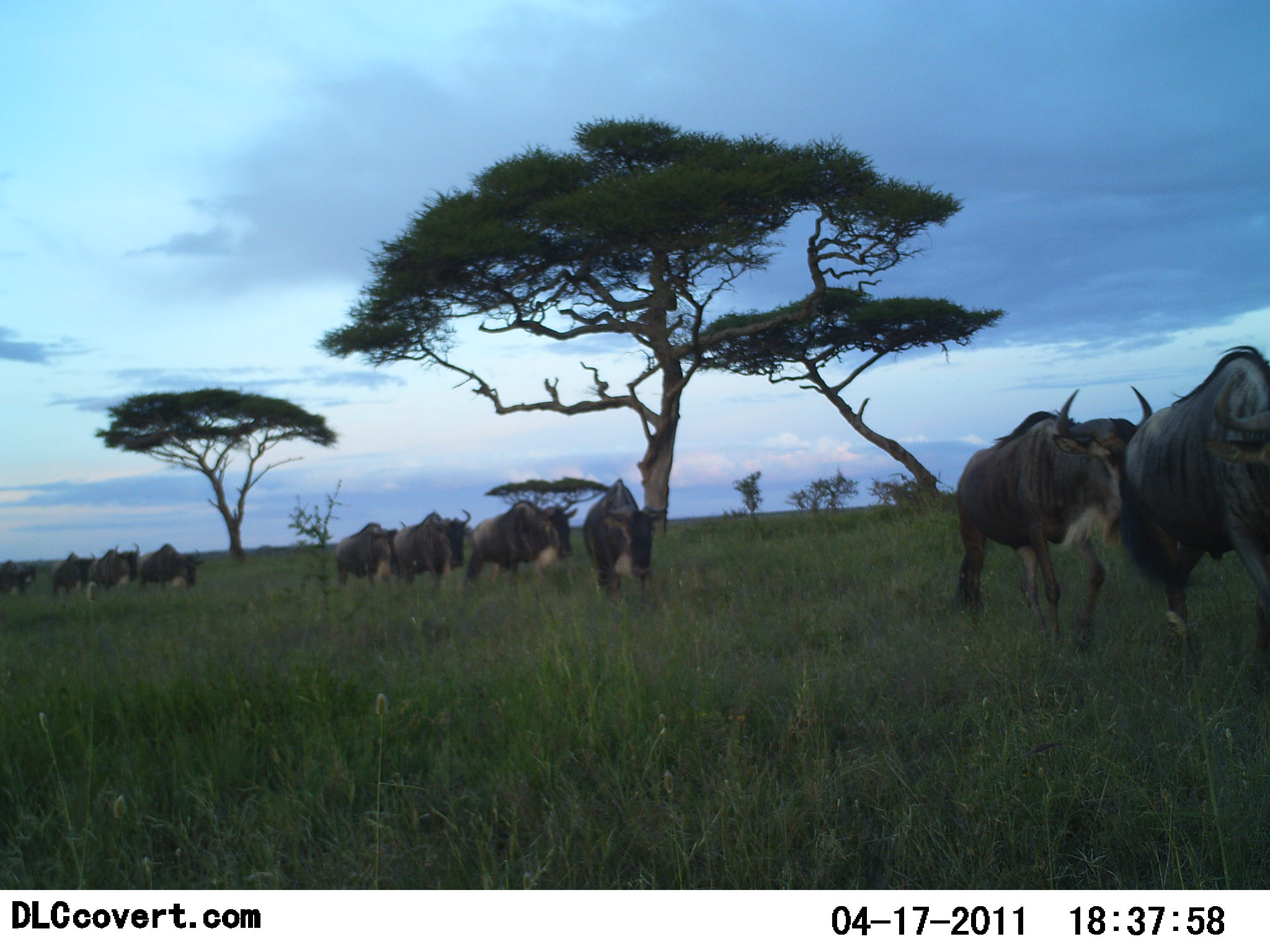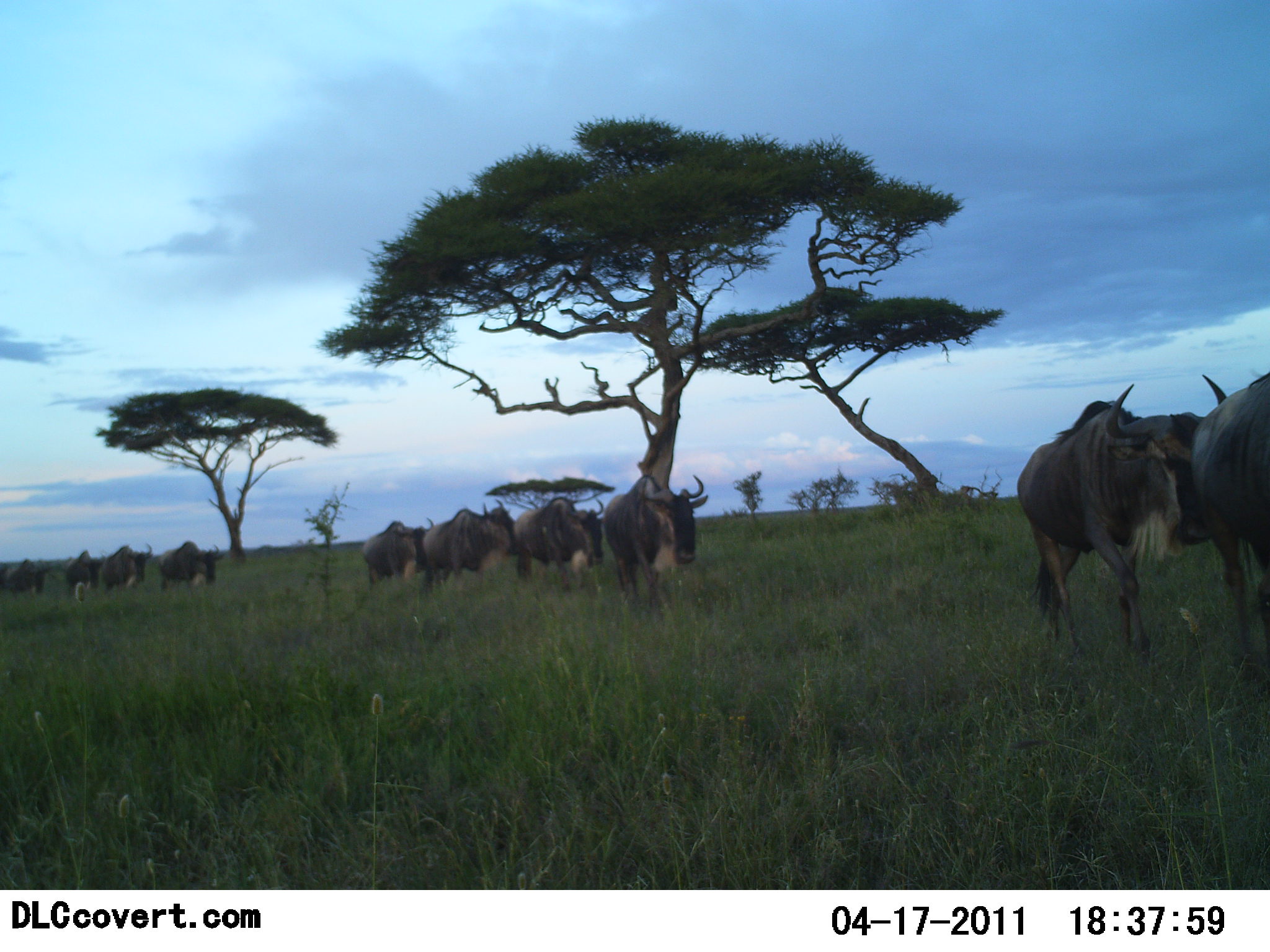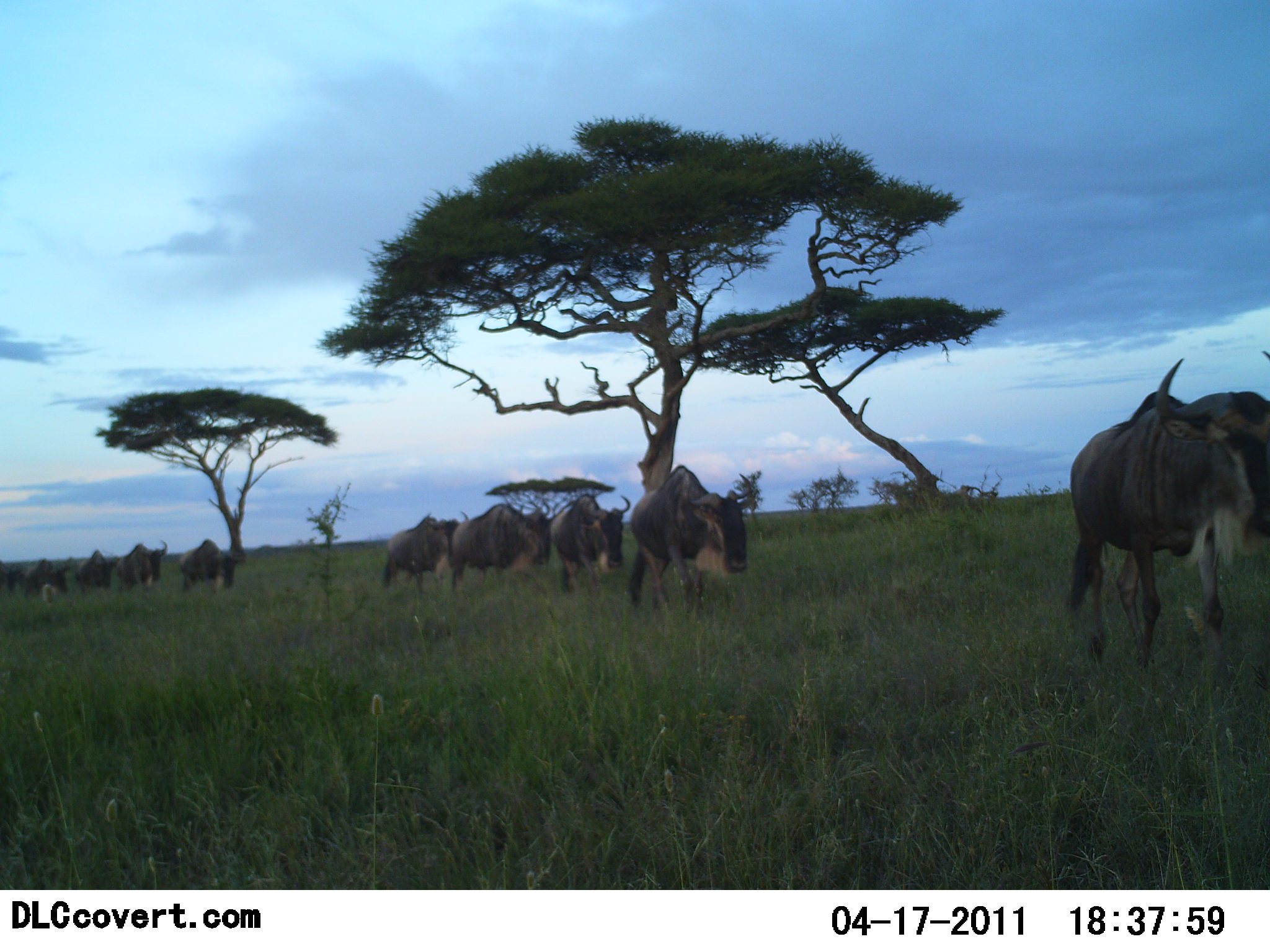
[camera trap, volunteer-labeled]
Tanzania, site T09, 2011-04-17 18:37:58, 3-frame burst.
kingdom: Animalia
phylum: Chordata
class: Mammalia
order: Artiodactyla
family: Bovidae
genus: Connochaetes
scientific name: Connochaetes taurinus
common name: blue wildebeest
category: wildebeest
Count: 11-50.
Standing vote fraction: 0%.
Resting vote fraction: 0%.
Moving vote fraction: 100%.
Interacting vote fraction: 0%.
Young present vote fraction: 0%.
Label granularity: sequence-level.